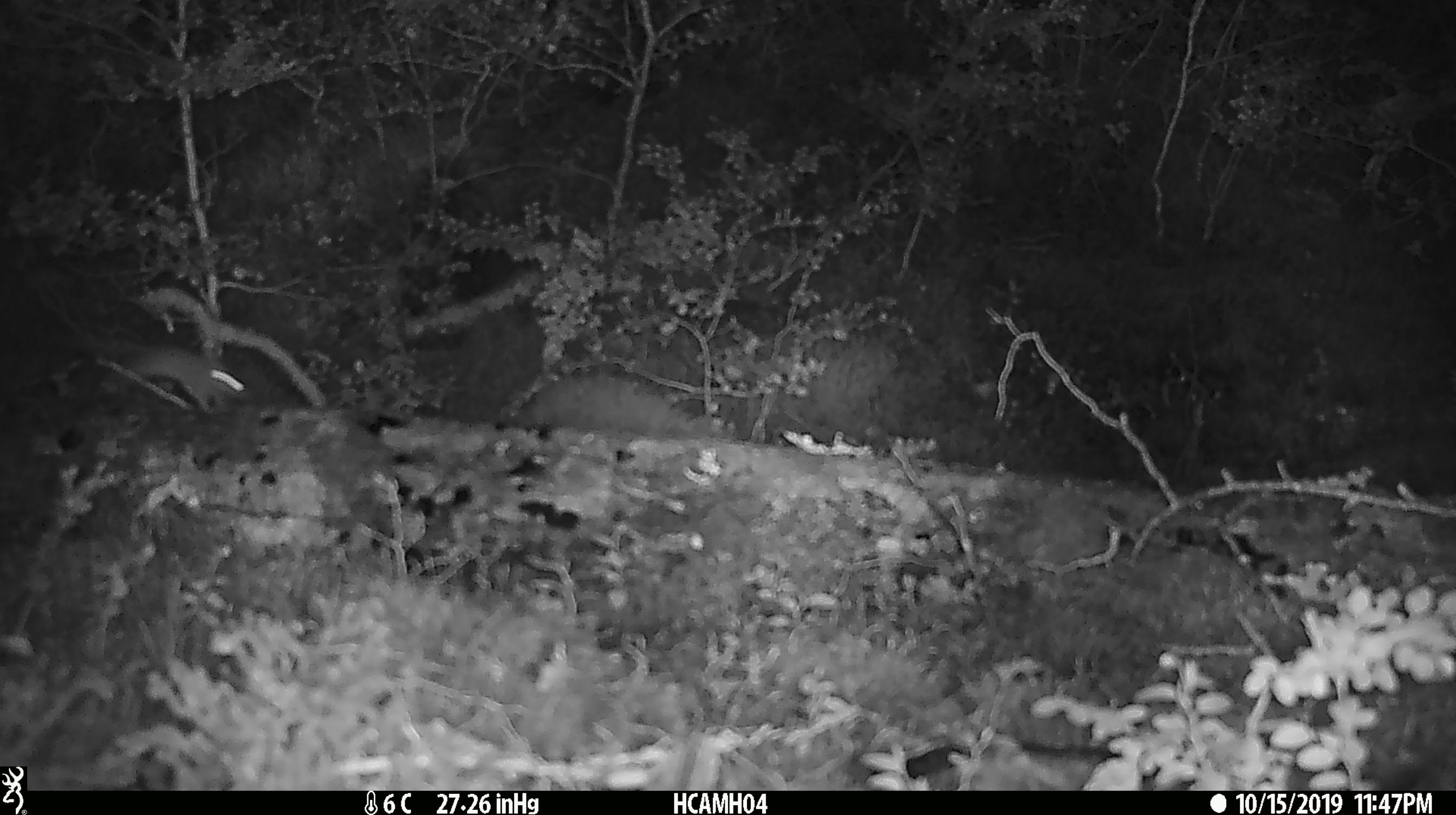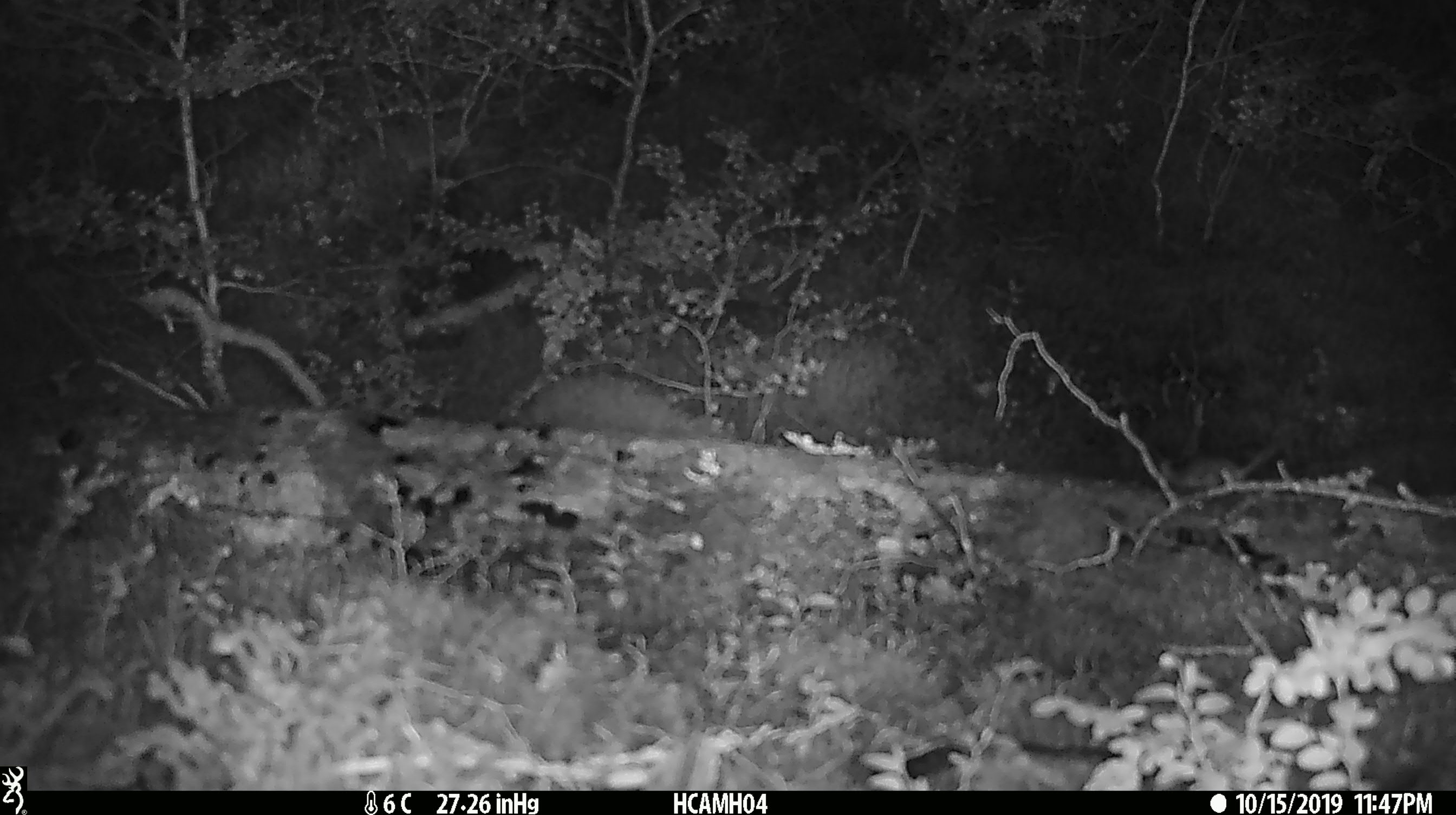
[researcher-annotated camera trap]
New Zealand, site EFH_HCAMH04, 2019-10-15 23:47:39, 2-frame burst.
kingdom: Animalia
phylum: Chordata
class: Mammalia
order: Rodentia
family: Muridae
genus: Mus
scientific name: Mus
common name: mouse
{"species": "mouse (Mus)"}